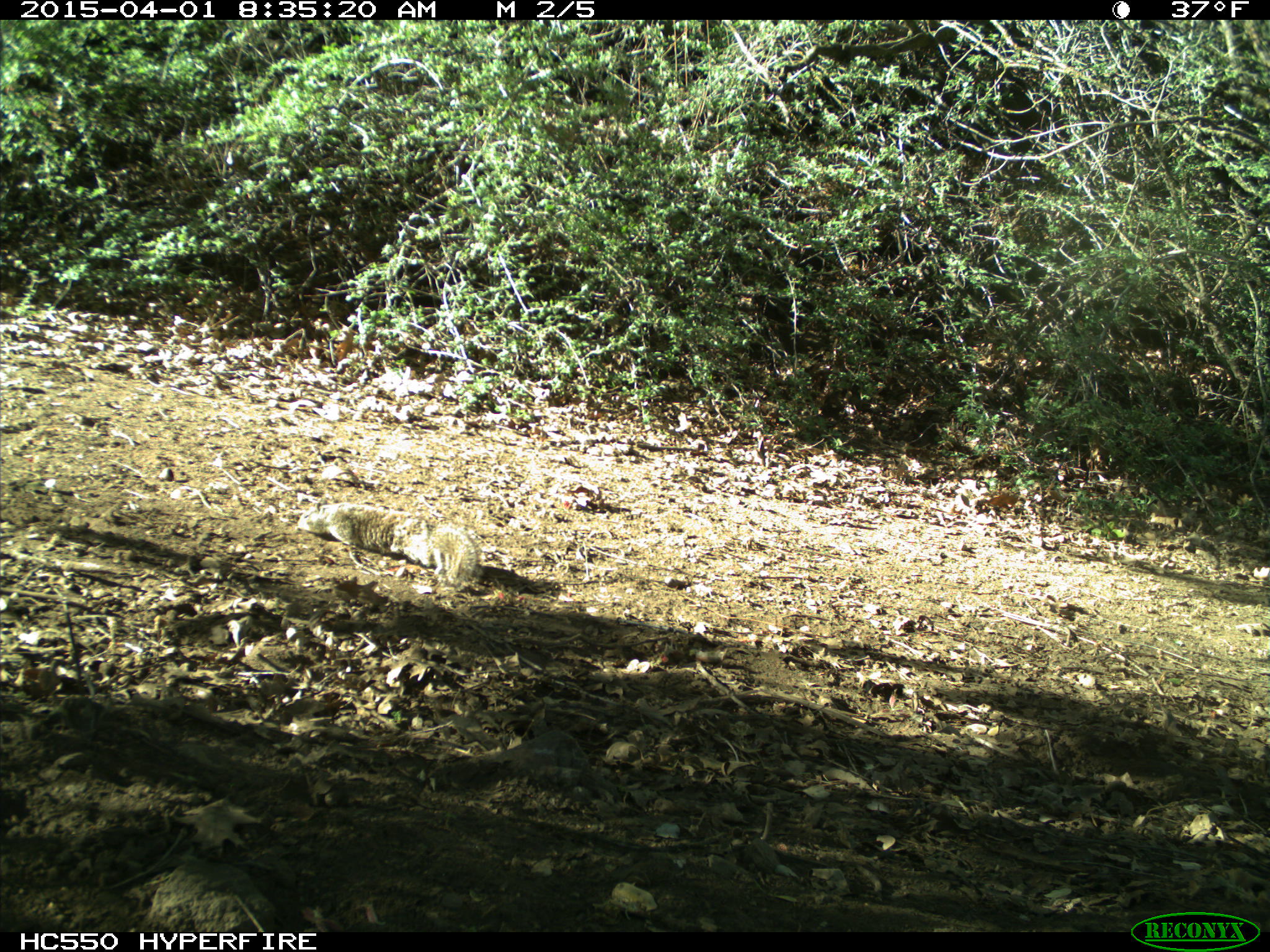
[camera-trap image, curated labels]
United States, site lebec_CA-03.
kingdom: Animalia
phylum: Chordata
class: Mammalia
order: Rodentia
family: Sciuridae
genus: Otospermophilus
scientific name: Otospermophilus beecheyi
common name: california ground squirrel